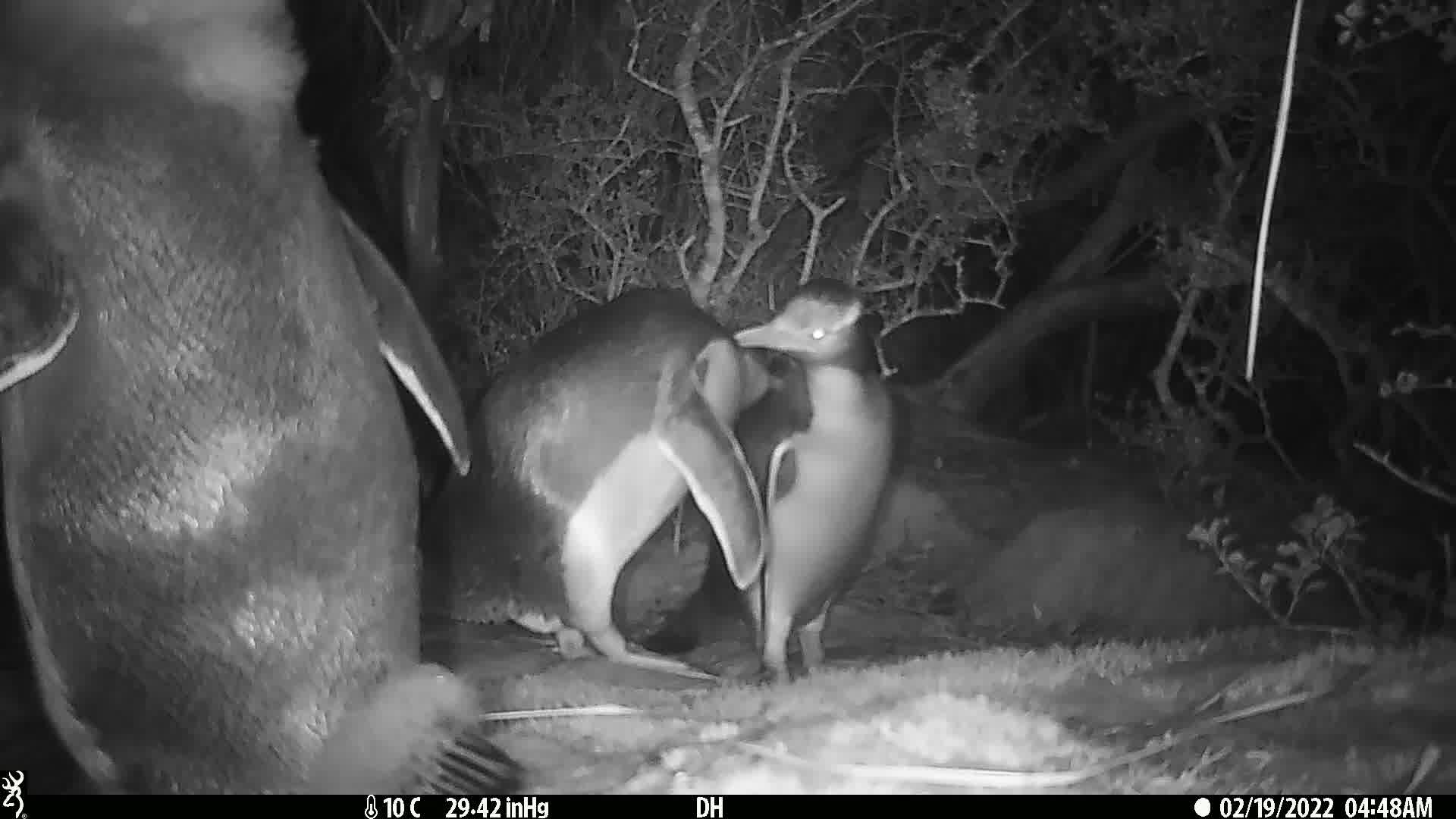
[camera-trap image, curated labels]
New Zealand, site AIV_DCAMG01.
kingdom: Animalia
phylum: Chordata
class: Aves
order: Sphenisciformes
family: Spheniscidae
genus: Megadyptes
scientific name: Megadyptes antipodes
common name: yellow-eyed penguin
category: yellow eyed penguin